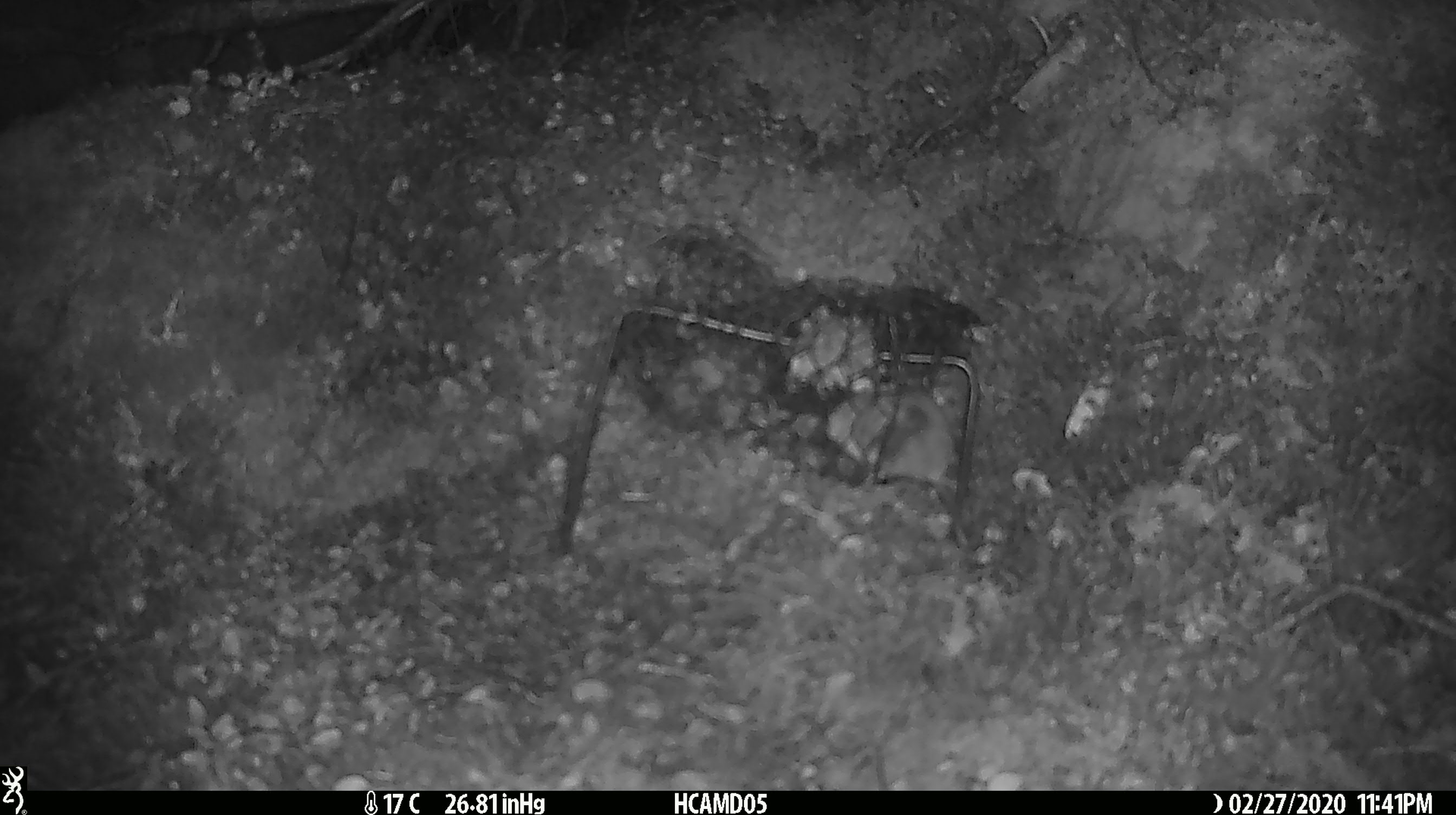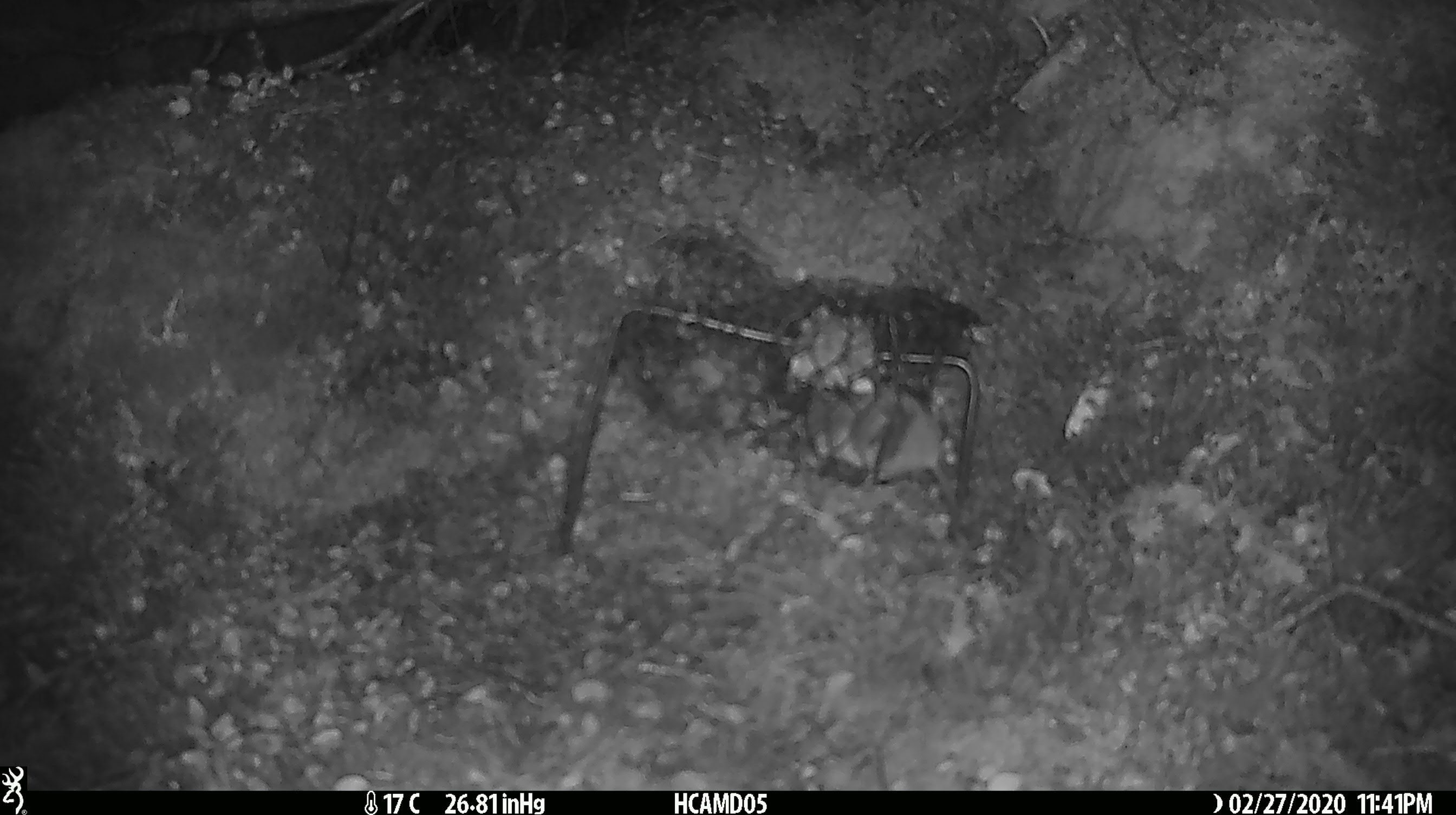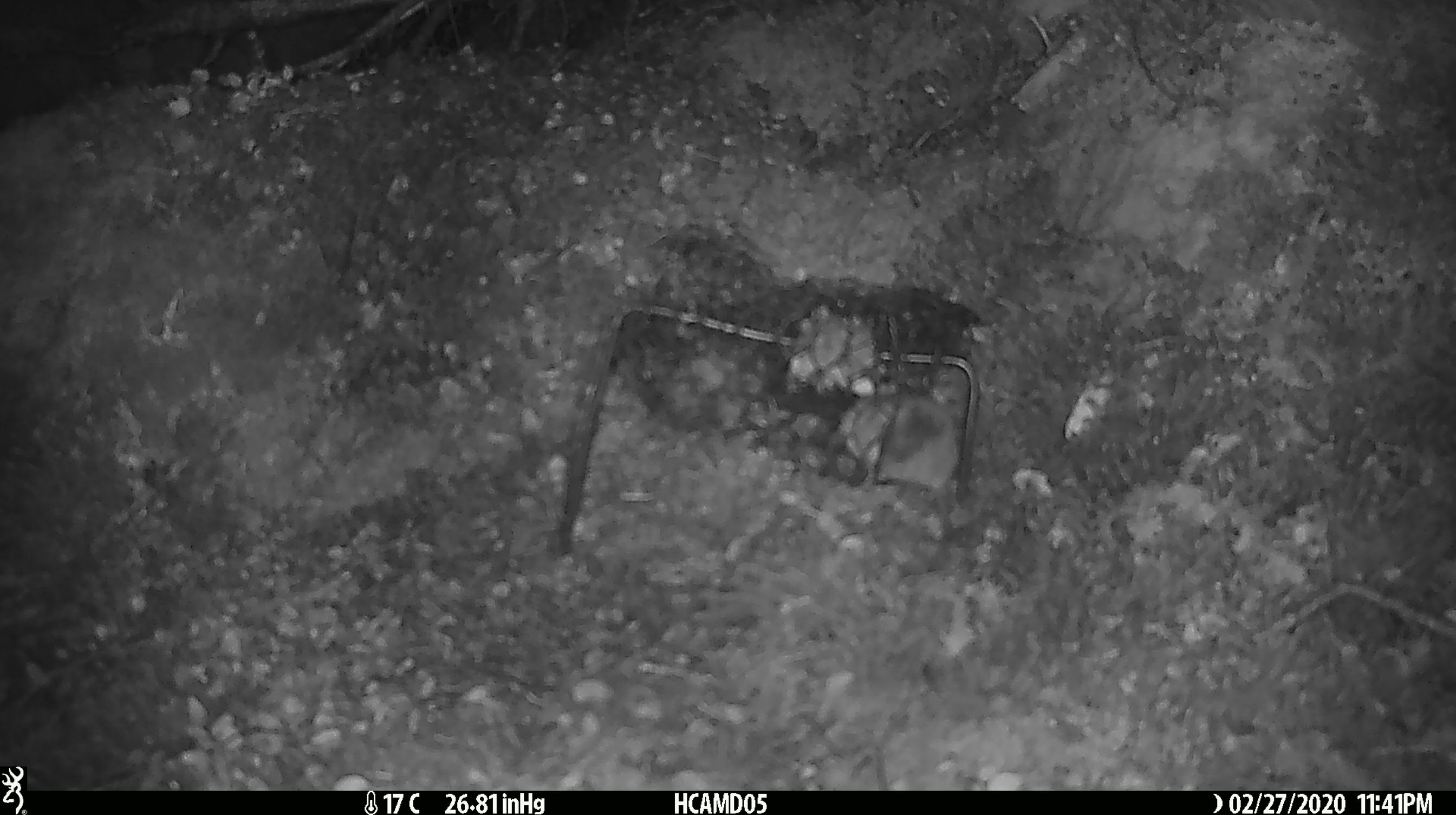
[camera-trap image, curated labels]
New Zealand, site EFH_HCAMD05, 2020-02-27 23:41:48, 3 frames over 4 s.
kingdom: Animalia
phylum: Chordata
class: Mammalia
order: Rodentia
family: Muridae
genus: Mus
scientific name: Mus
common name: mouse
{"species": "mouse (Mus)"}